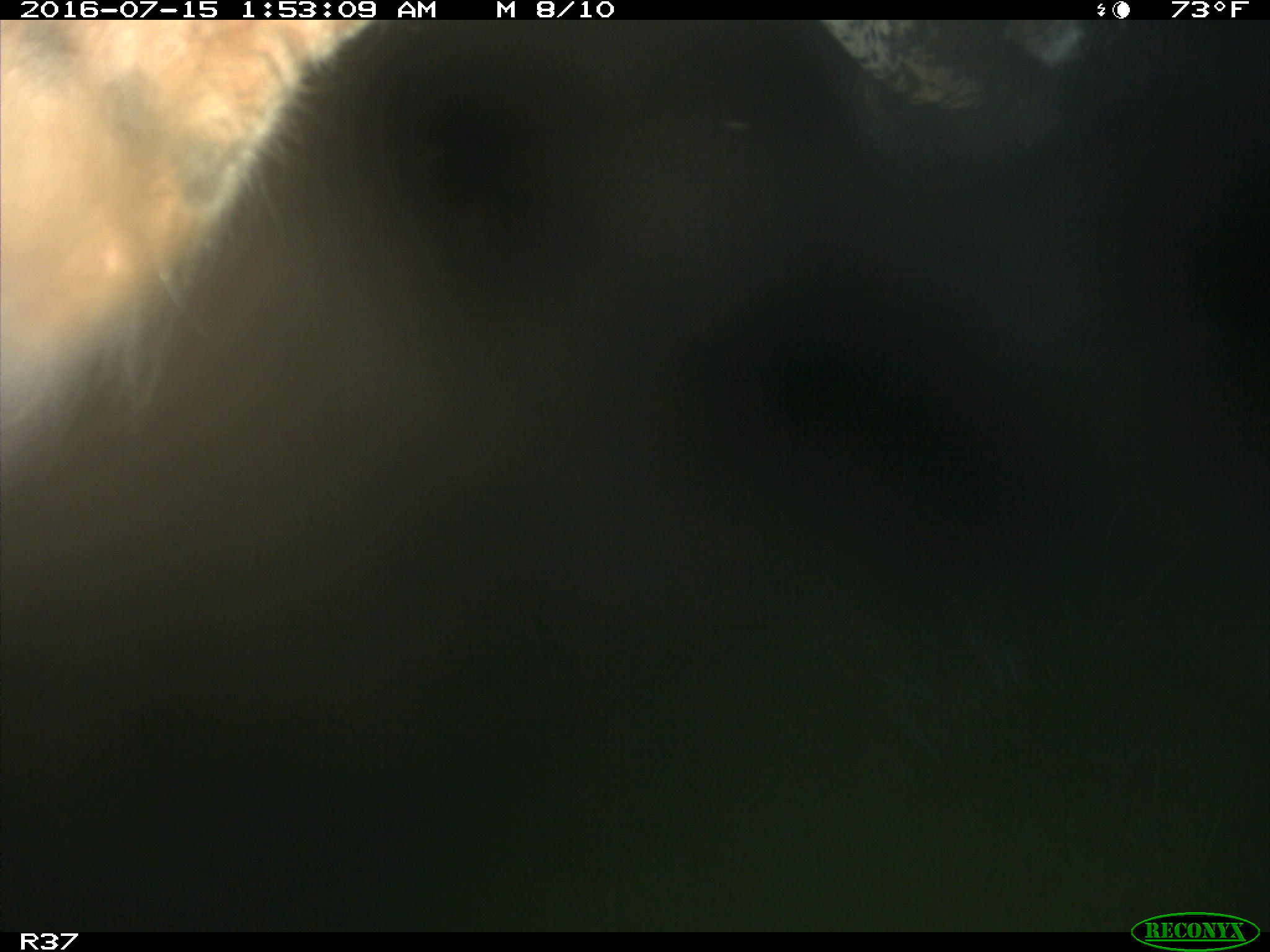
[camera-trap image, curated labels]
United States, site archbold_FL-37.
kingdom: Animalia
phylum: Chordata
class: Mammalia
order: Artiodactyla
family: Bovidae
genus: Bos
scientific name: Bos taurus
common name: domestic cow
Bos taurus (domestic cow).